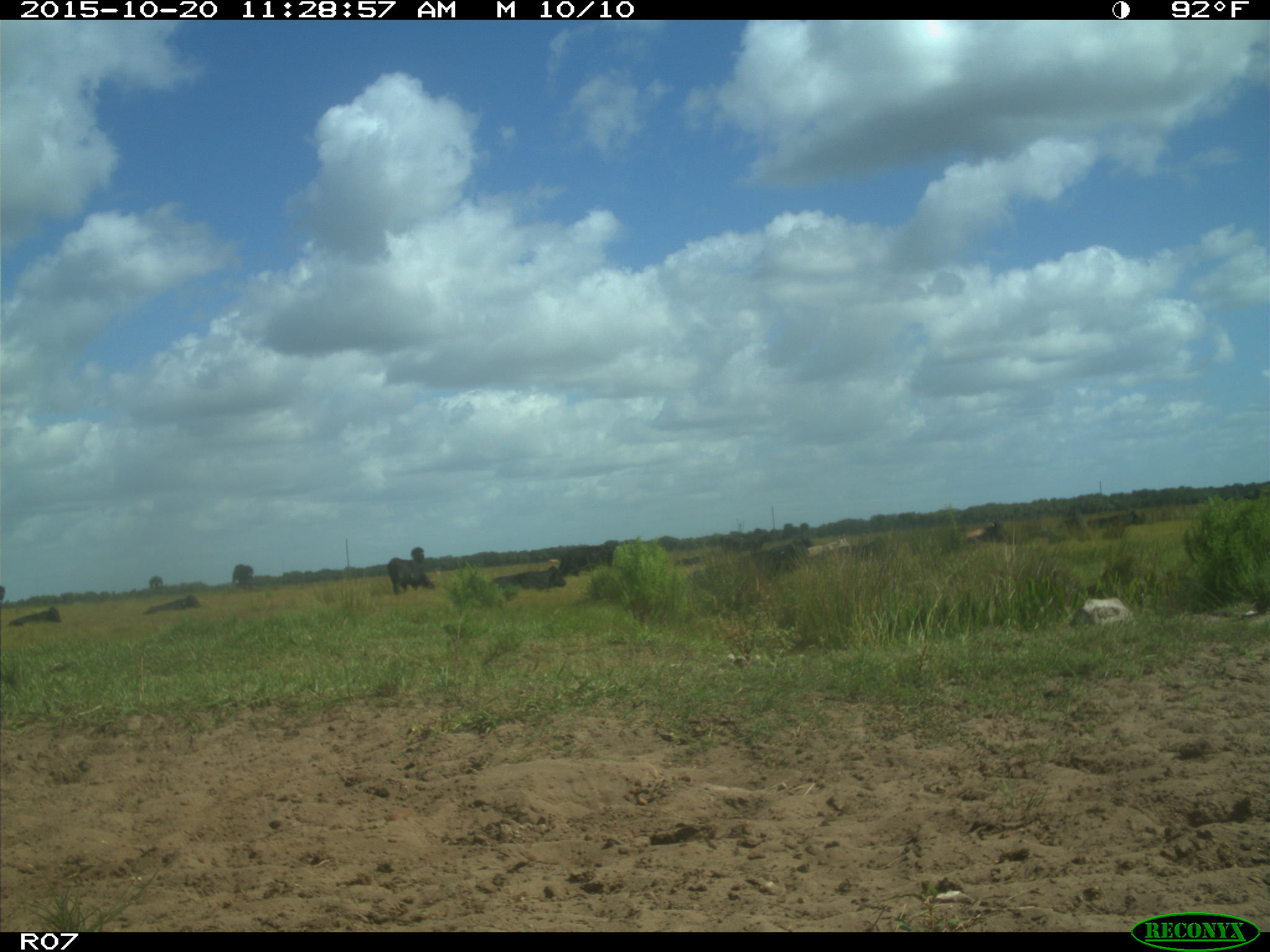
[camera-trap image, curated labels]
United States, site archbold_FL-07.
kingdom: Animalia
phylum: Chordata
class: Mammalia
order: Artiodactyla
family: Bovidae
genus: Bos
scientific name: Bos taurus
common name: domestic cow